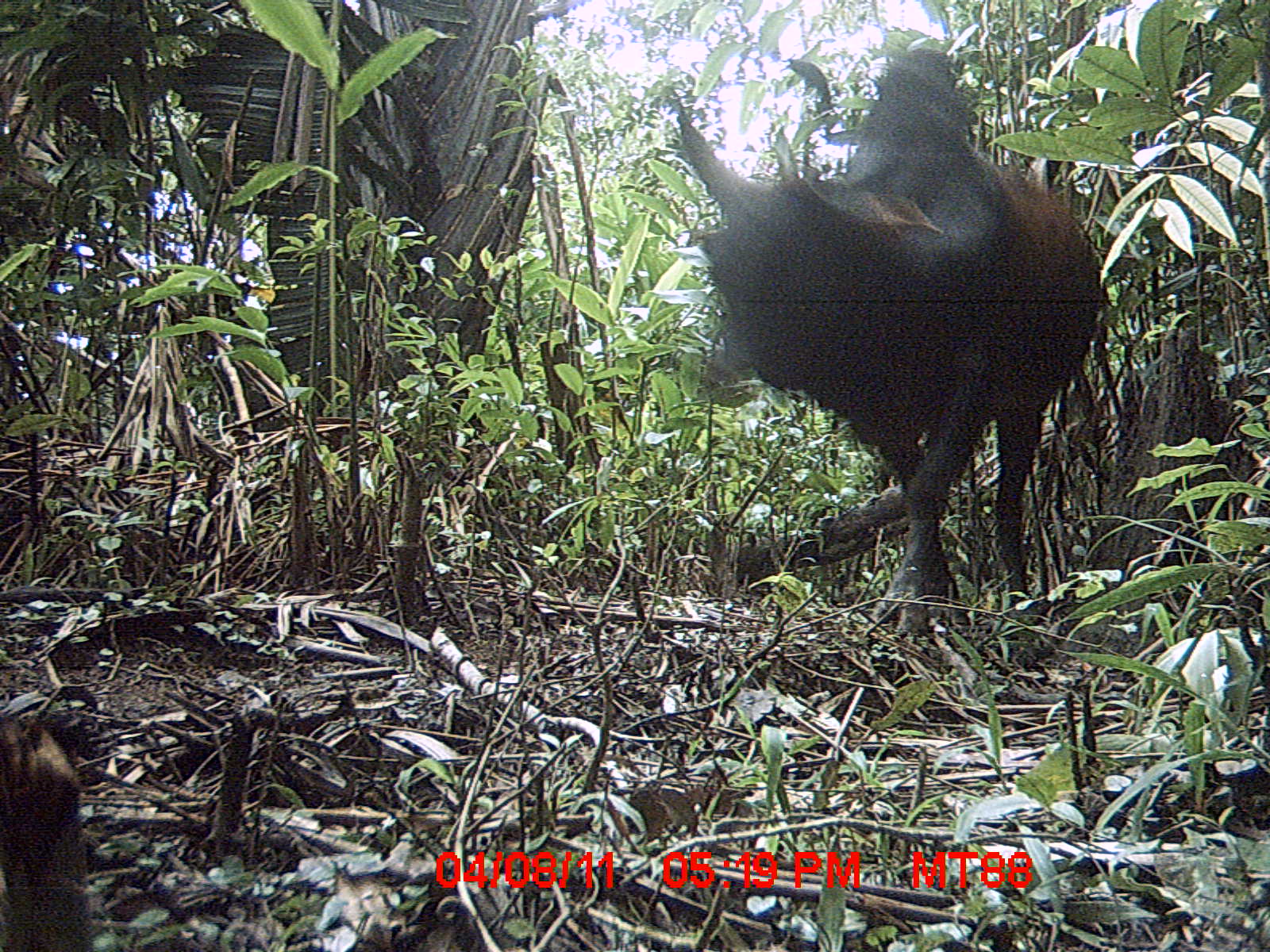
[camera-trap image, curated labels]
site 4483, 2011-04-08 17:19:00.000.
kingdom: Animalia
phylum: Chordata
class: Mammalia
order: Artiodactyla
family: Bovidae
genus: Bos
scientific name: Bos taurus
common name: domestic cattle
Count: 2.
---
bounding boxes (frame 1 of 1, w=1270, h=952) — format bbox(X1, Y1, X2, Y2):
bos taurus: bbox(676, 44, 1102, 634)